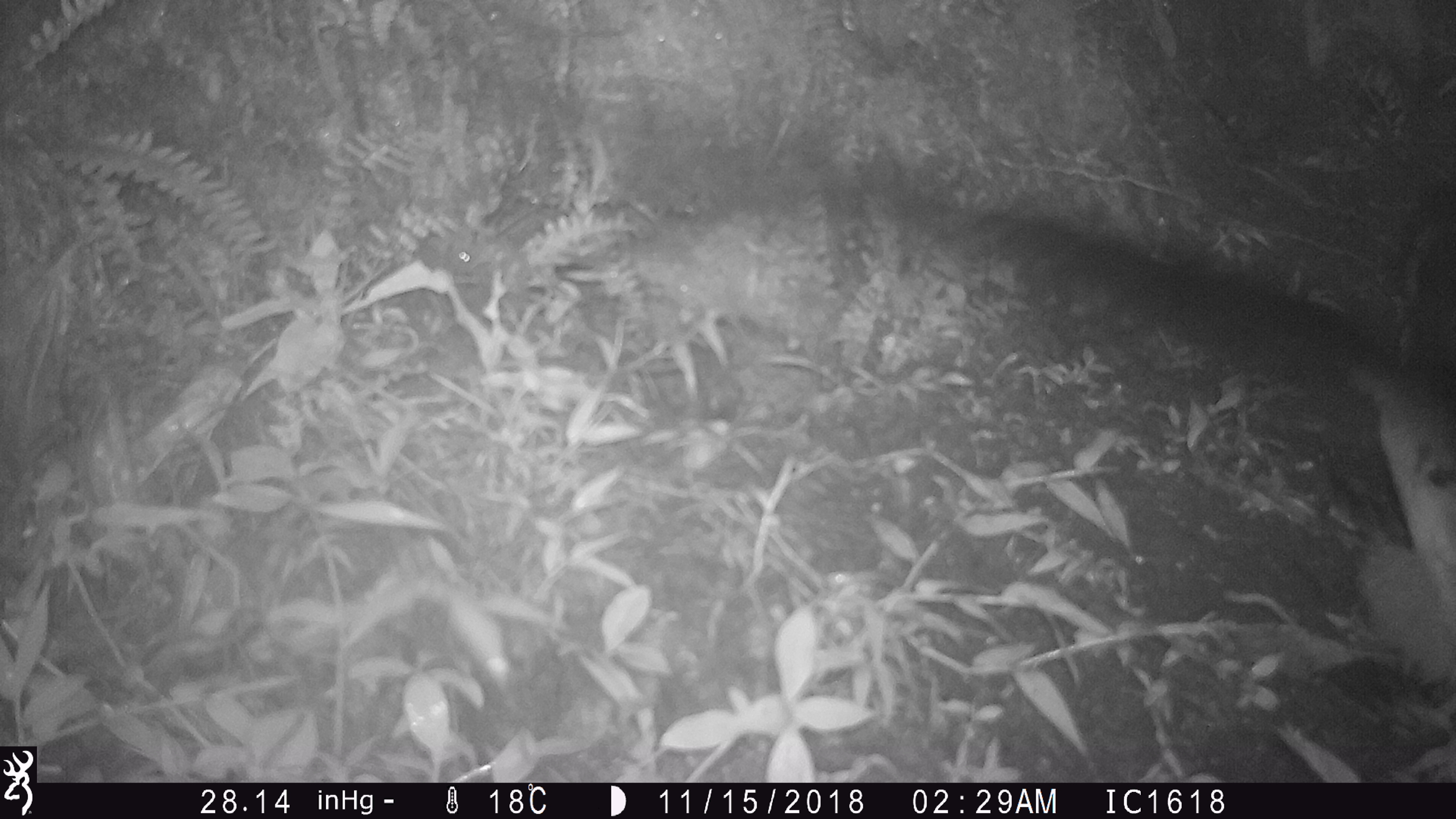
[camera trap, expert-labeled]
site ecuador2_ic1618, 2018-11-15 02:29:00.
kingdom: Animalia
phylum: Chordata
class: Aves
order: Procellariiformes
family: Procellariidae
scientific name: Procellariidae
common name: petrel chick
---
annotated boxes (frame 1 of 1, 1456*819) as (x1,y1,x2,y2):
petrel chick: (824,162,1456,646)